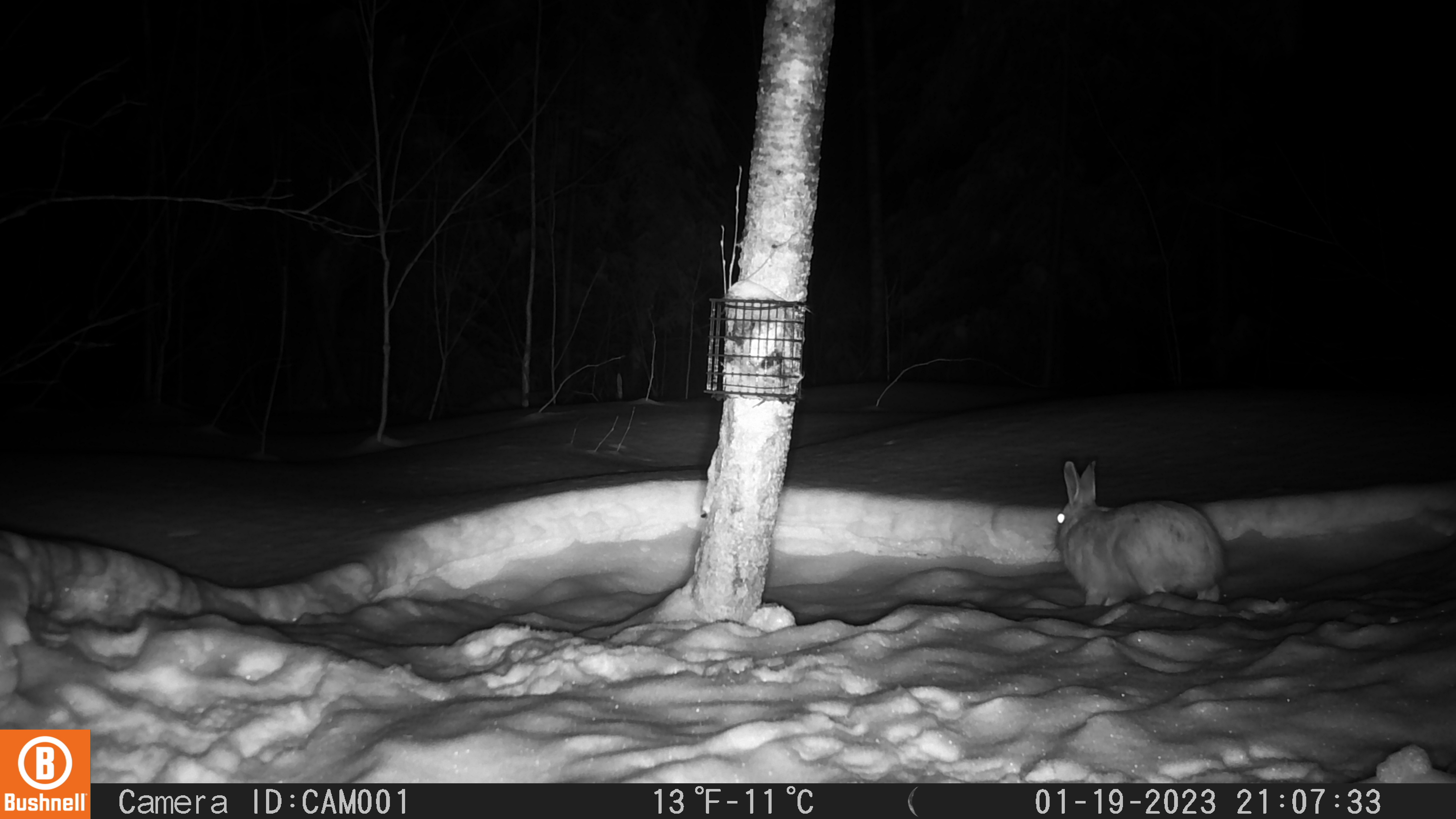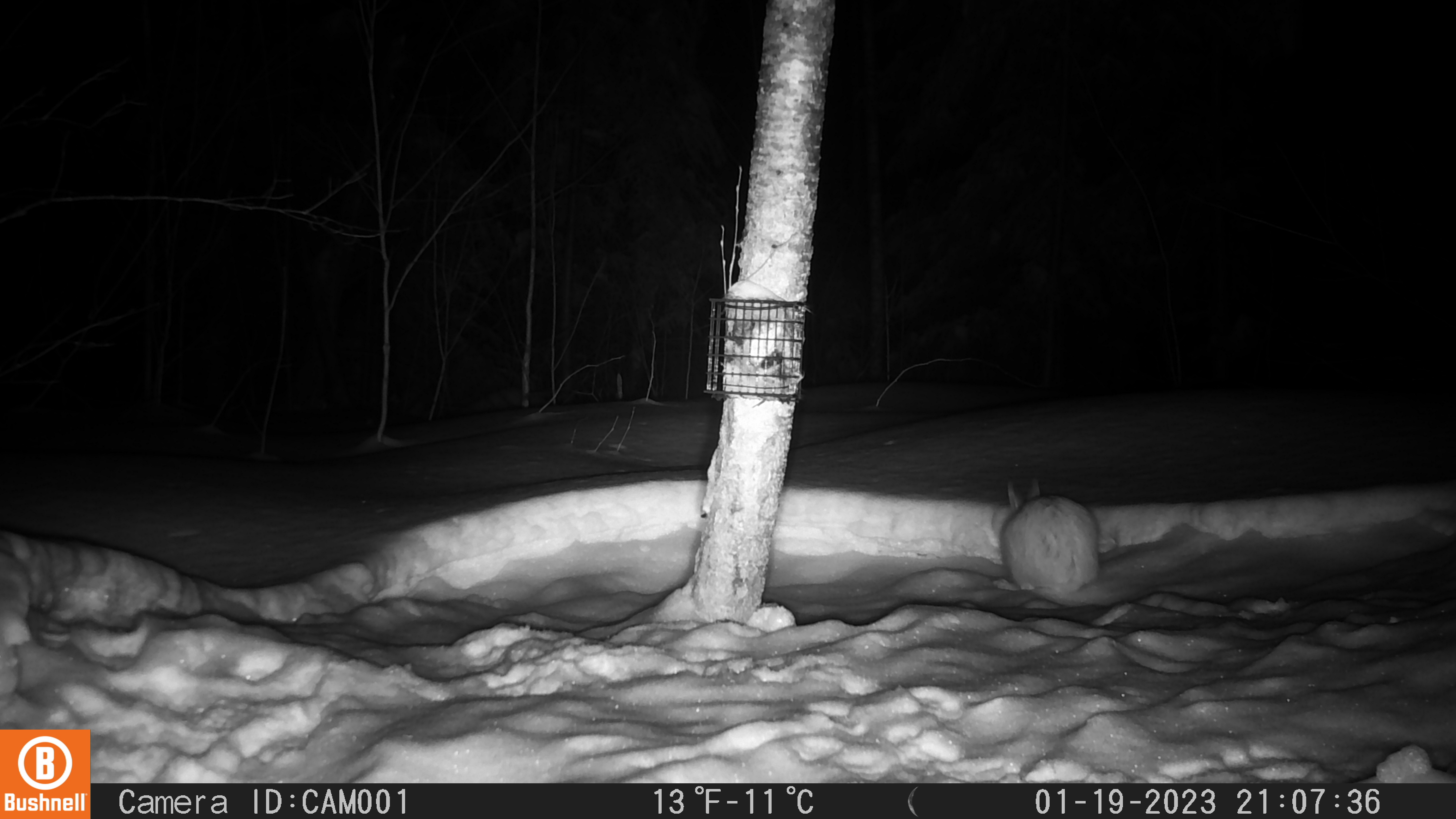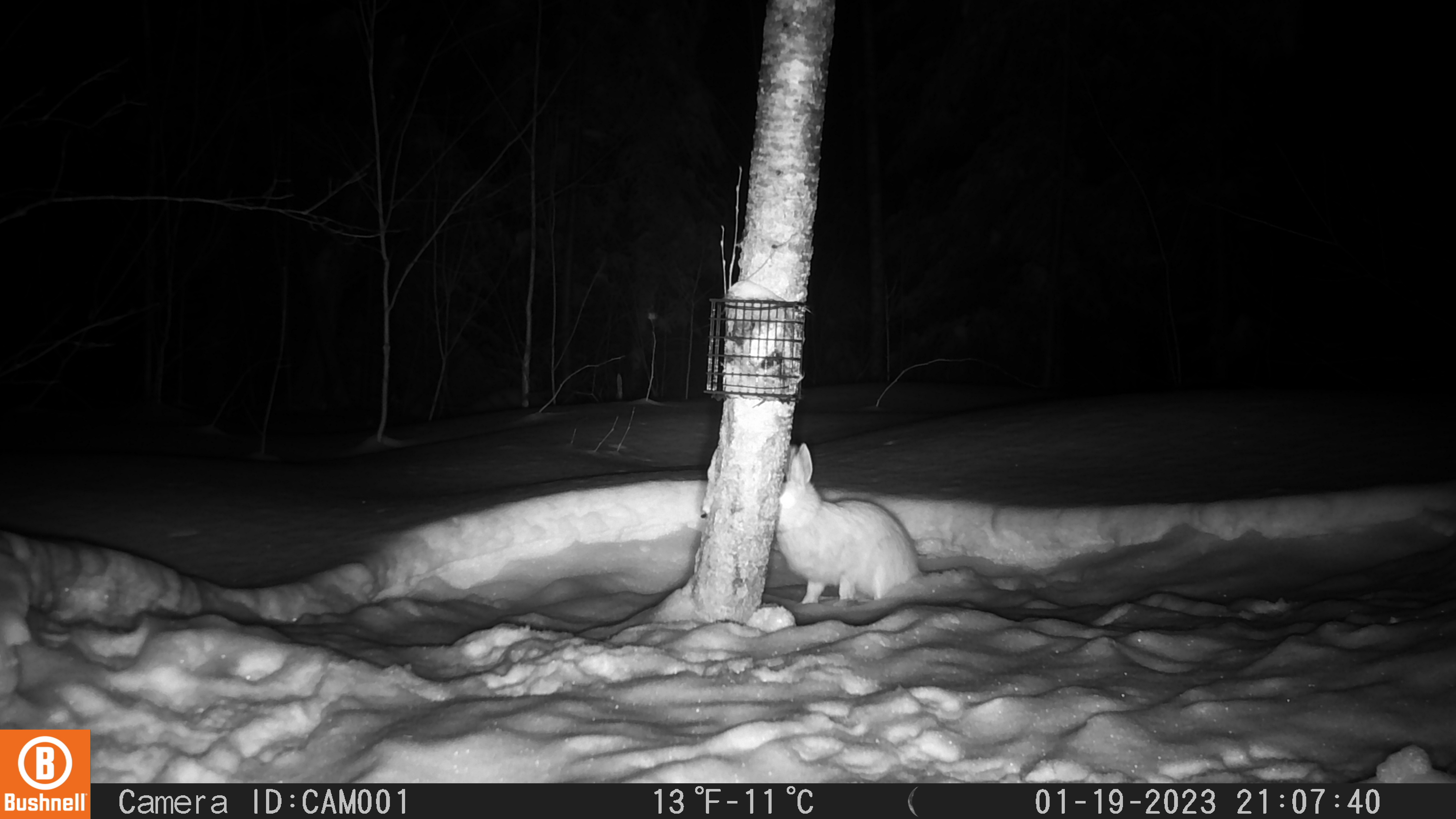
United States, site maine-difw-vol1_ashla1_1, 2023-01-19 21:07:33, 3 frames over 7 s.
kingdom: Animalia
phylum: Chordata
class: Mammalia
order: Lagomorpha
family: Leporidae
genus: Lepus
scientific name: Lepus americanus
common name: snowshoe hare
Snowshoe hare (Lepus americanus).